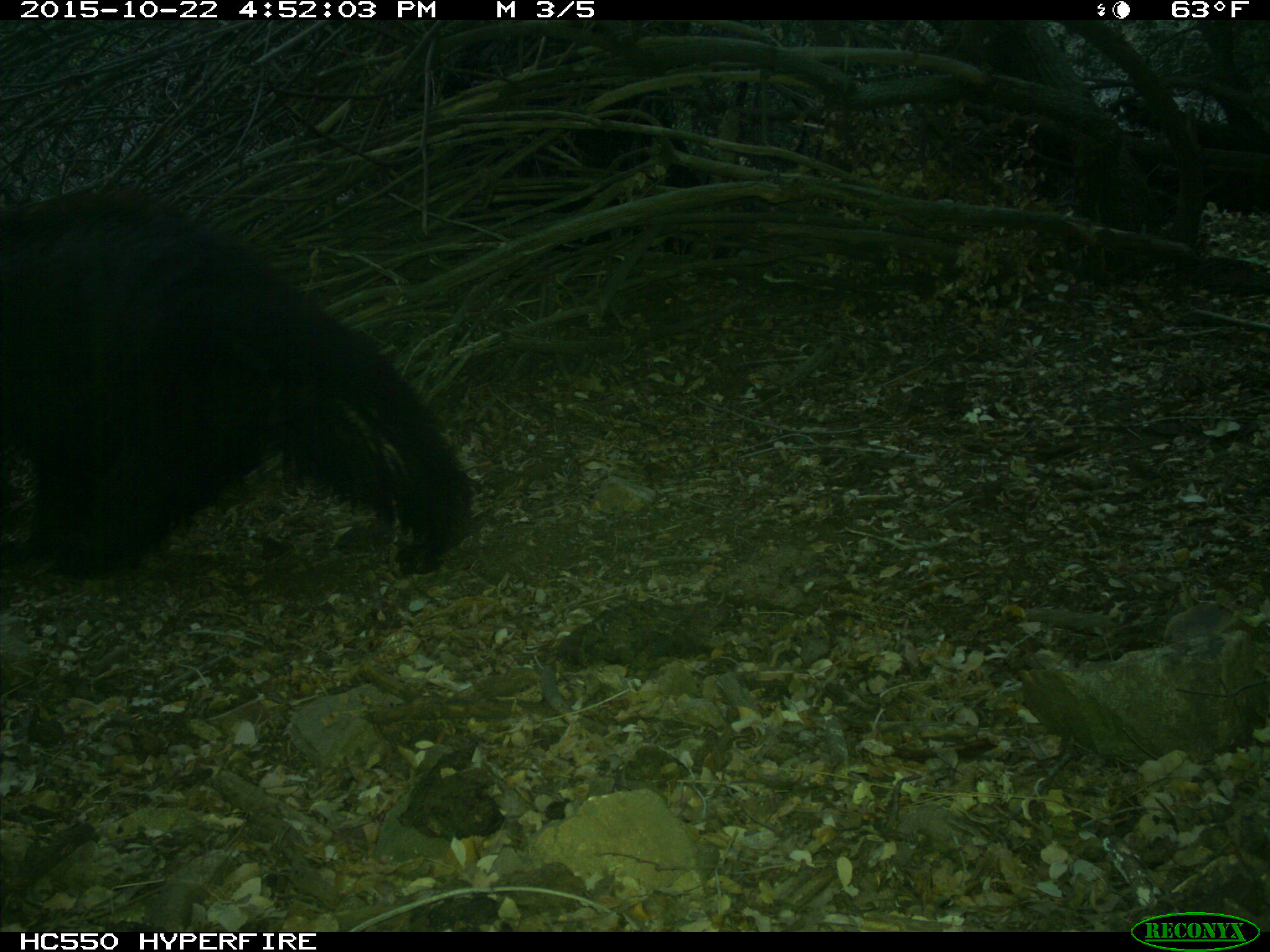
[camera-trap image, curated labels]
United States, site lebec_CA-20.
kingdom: Animalia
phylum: Chordata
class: Mammalia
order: Carnivora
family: Ursidae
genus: Ursus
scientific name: Ursus americanus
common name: american black bear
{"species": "Ursus americanus (american black bear)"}